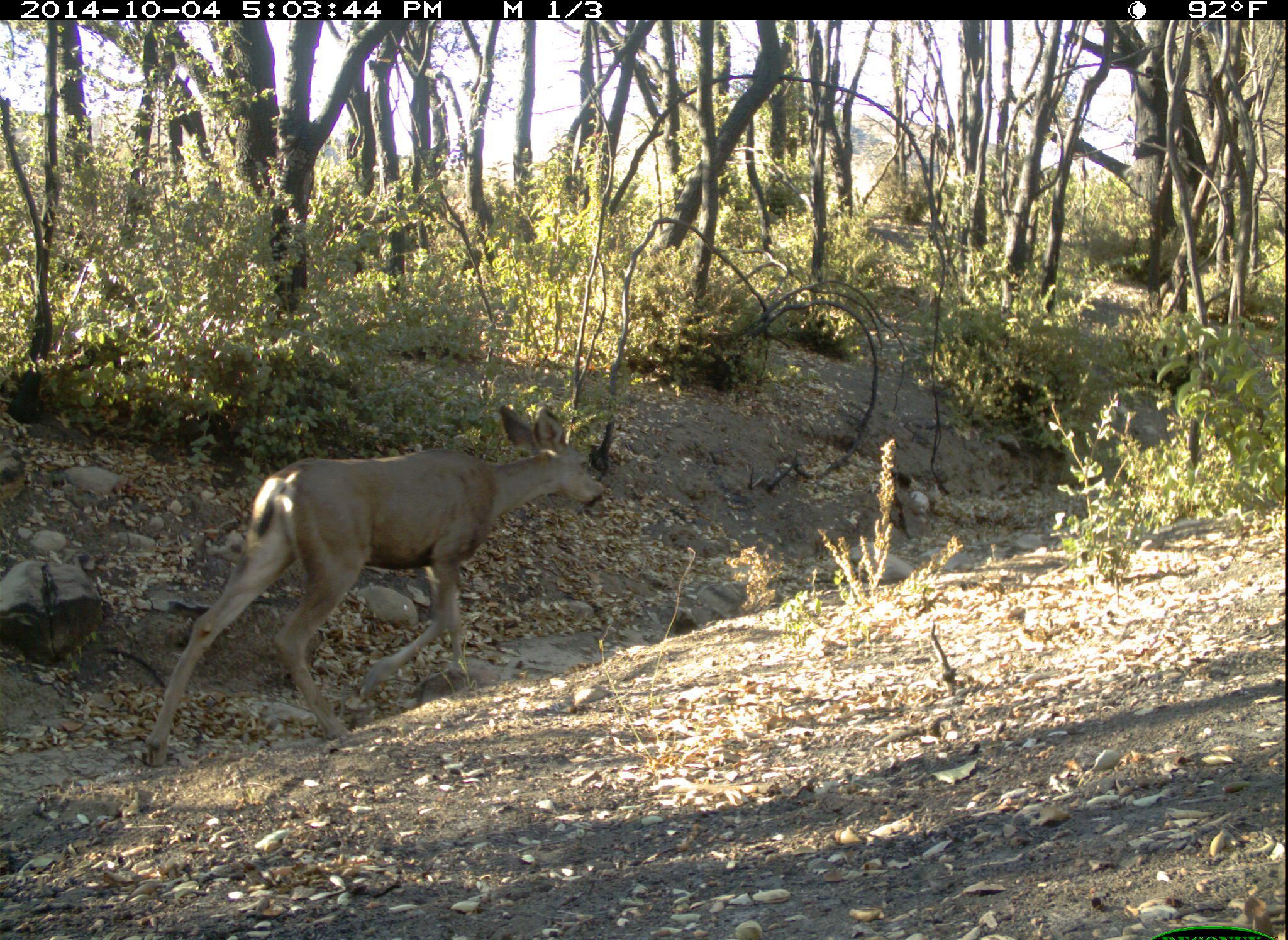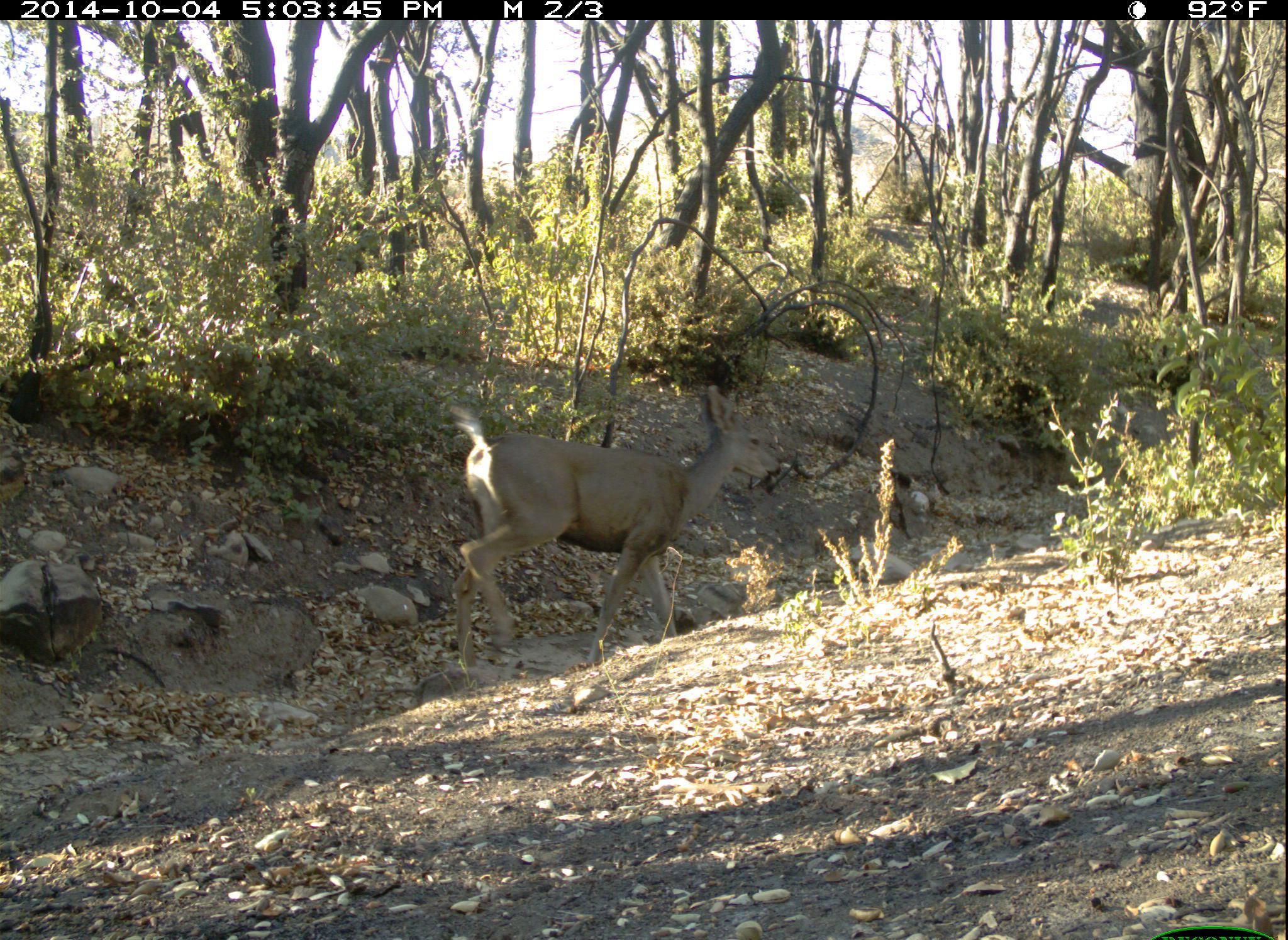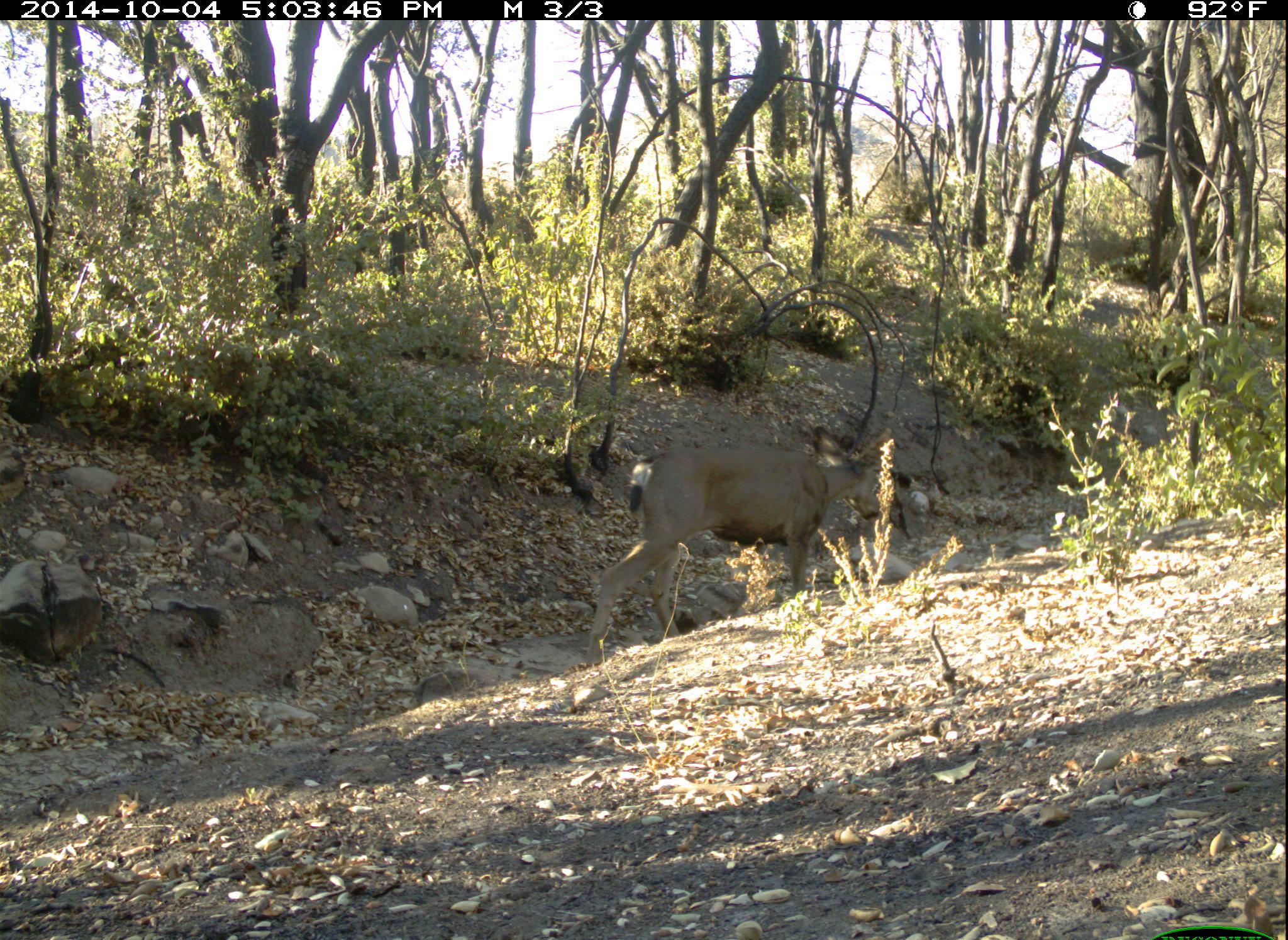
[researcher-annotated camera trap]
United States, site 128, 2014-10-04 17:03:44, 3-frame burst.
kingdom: Animalia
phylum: Chordata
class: Mammalia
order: Artiodactyla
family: Cervidae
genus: Odocoileus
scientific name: Odocoileus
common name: deer